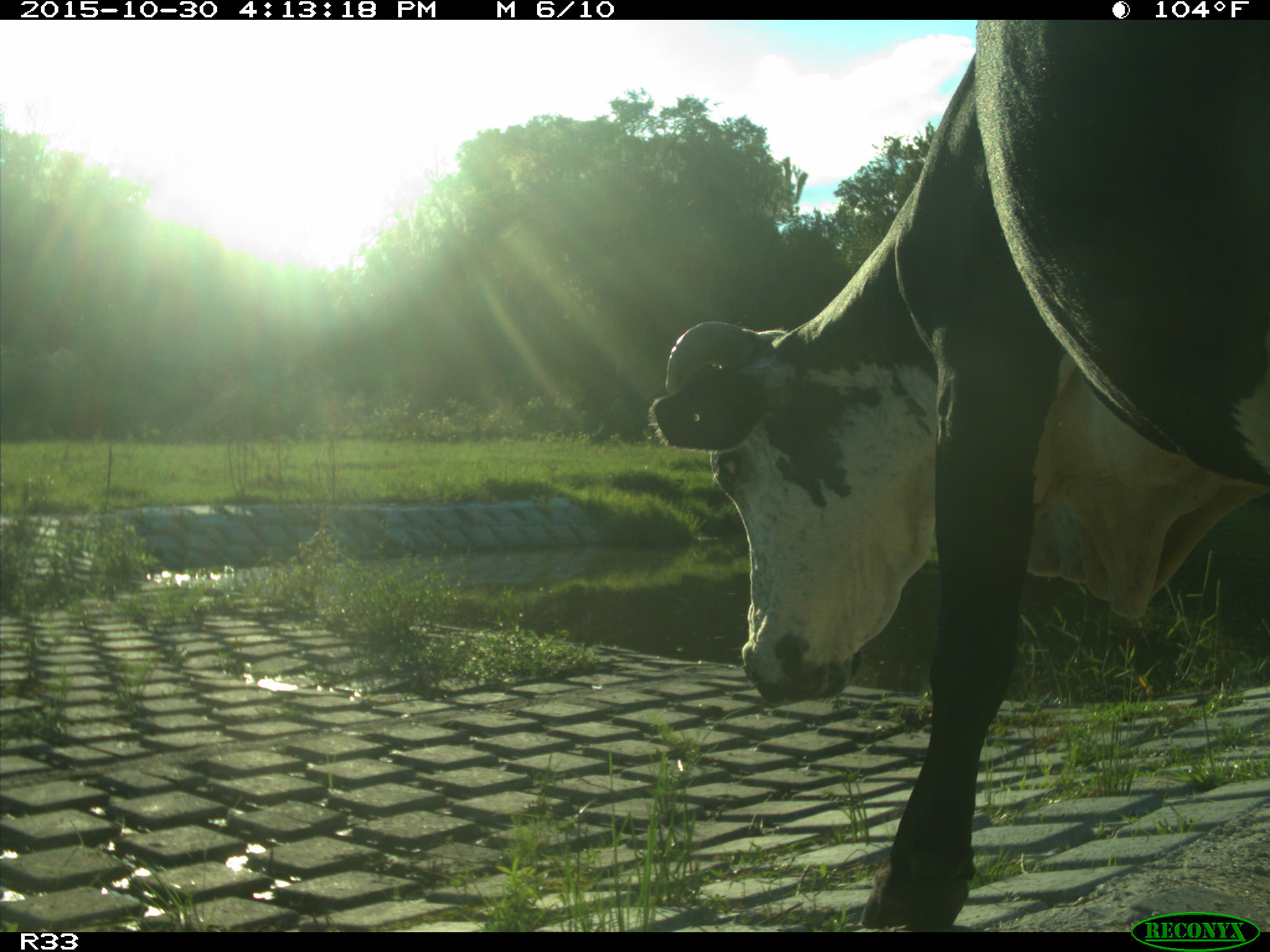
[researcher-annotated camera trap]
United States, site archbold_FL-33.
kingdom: Animalia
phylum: Chordata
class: Mammalia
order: Artiodactyla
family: Bovidae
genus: Bos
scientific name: Bos taurus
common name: domestic cow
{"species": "Bos taurus (domestic cow)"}